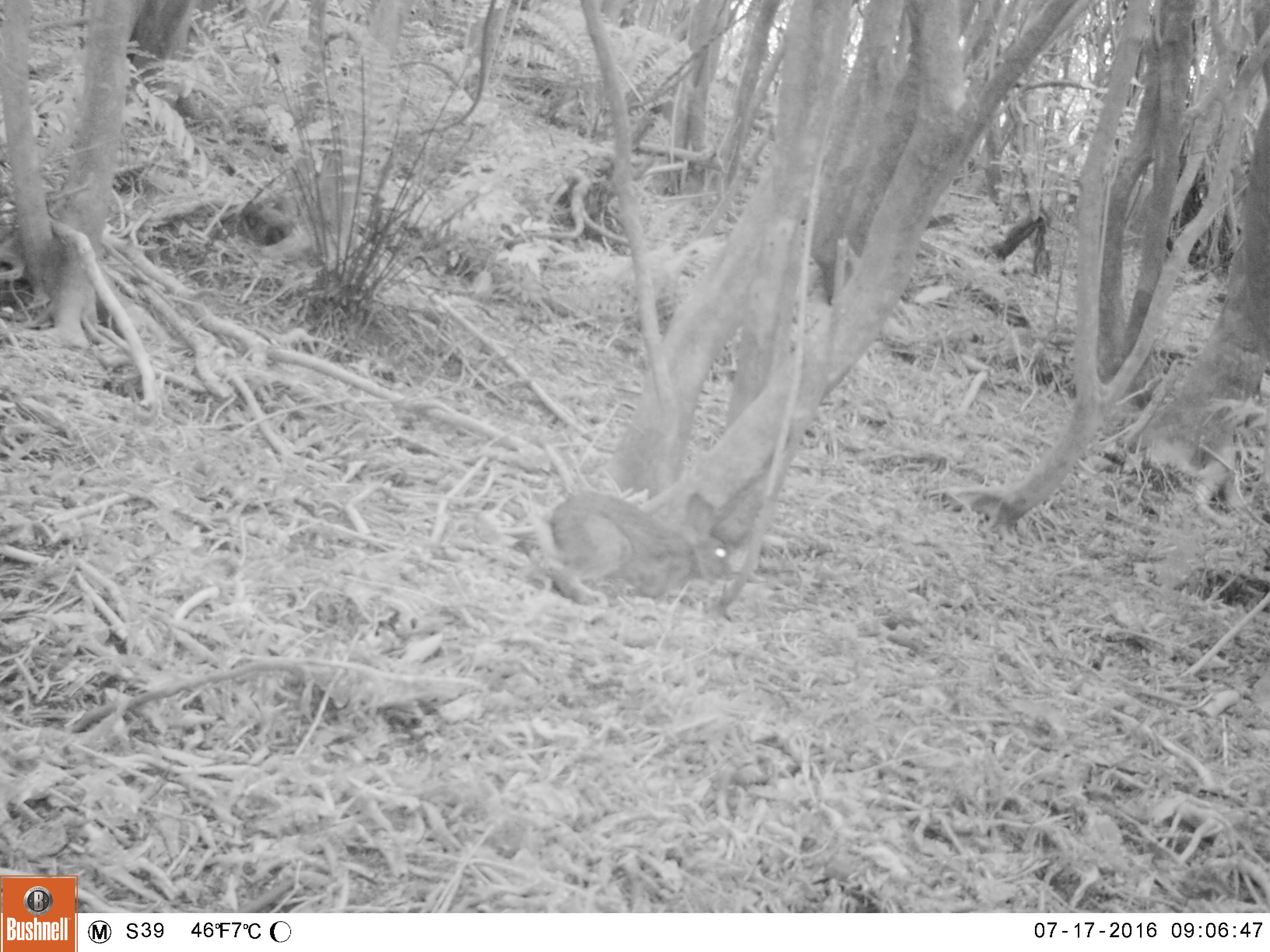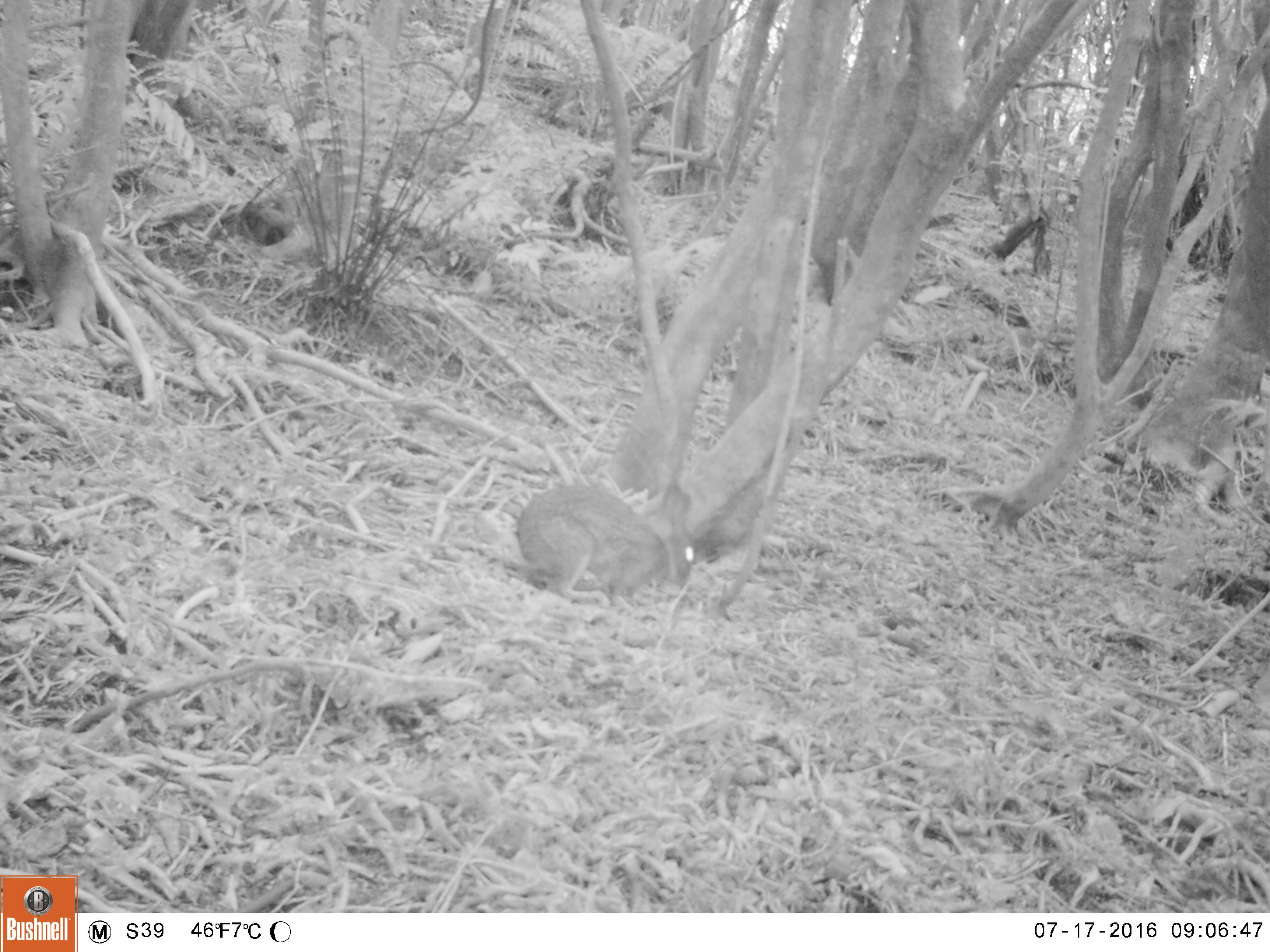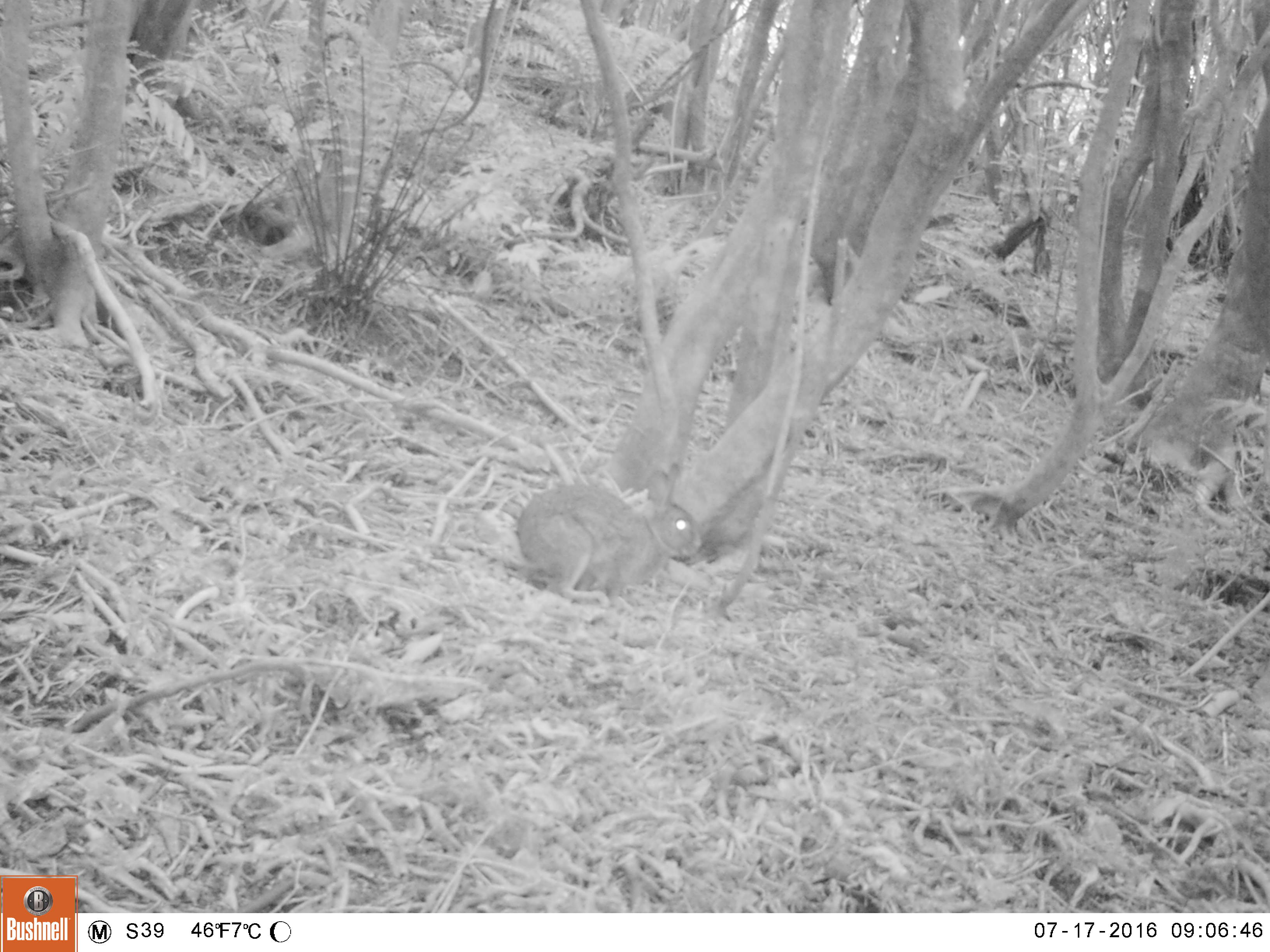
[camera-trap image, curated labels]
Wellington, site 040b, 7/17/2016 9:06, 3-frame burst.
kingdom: Animalia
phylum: Chordata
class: Mammalia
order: Lagomorpha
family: Leporidae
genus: Lepus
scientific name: Lepus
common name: hare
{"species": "hare (Lepus)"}